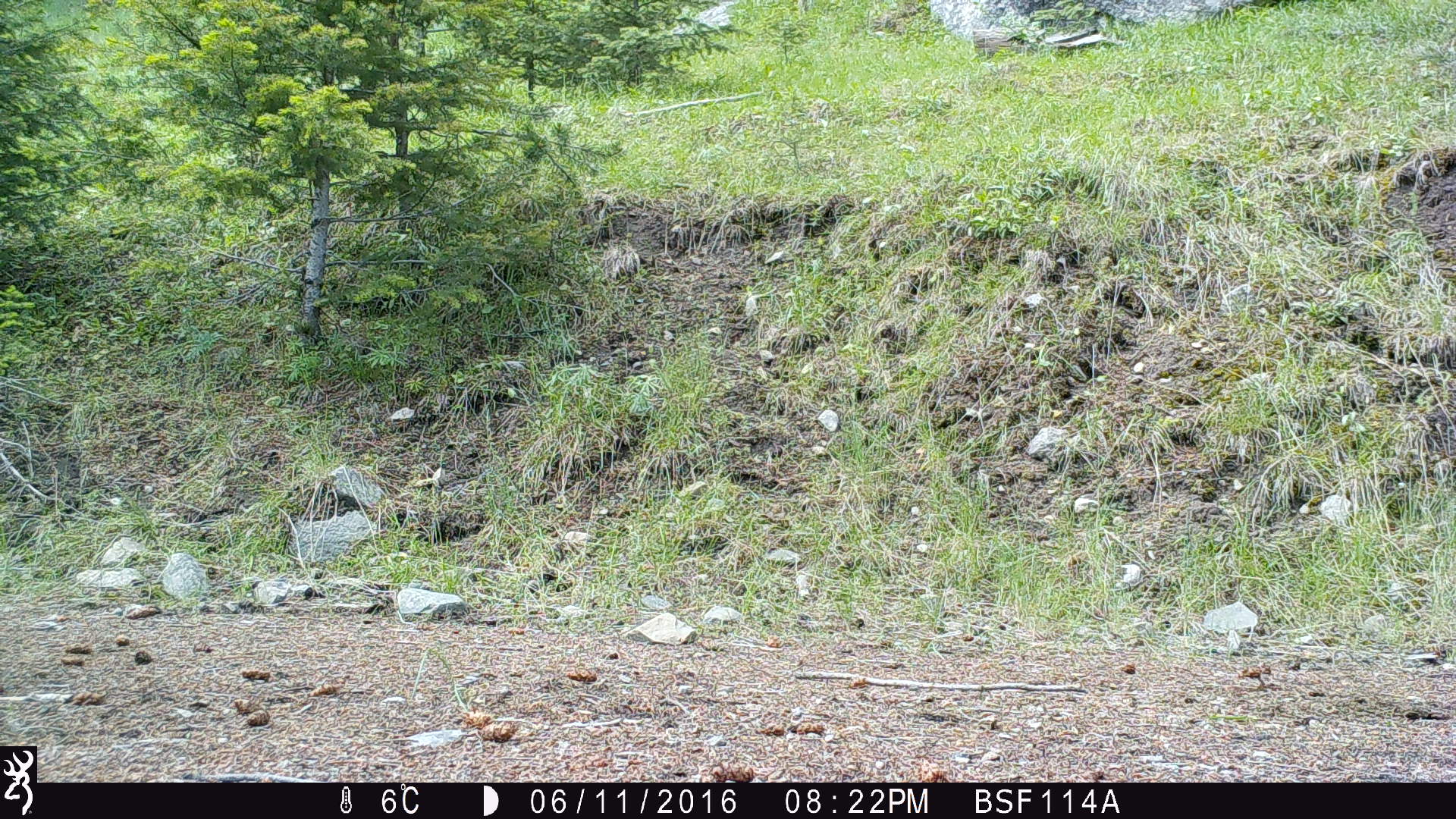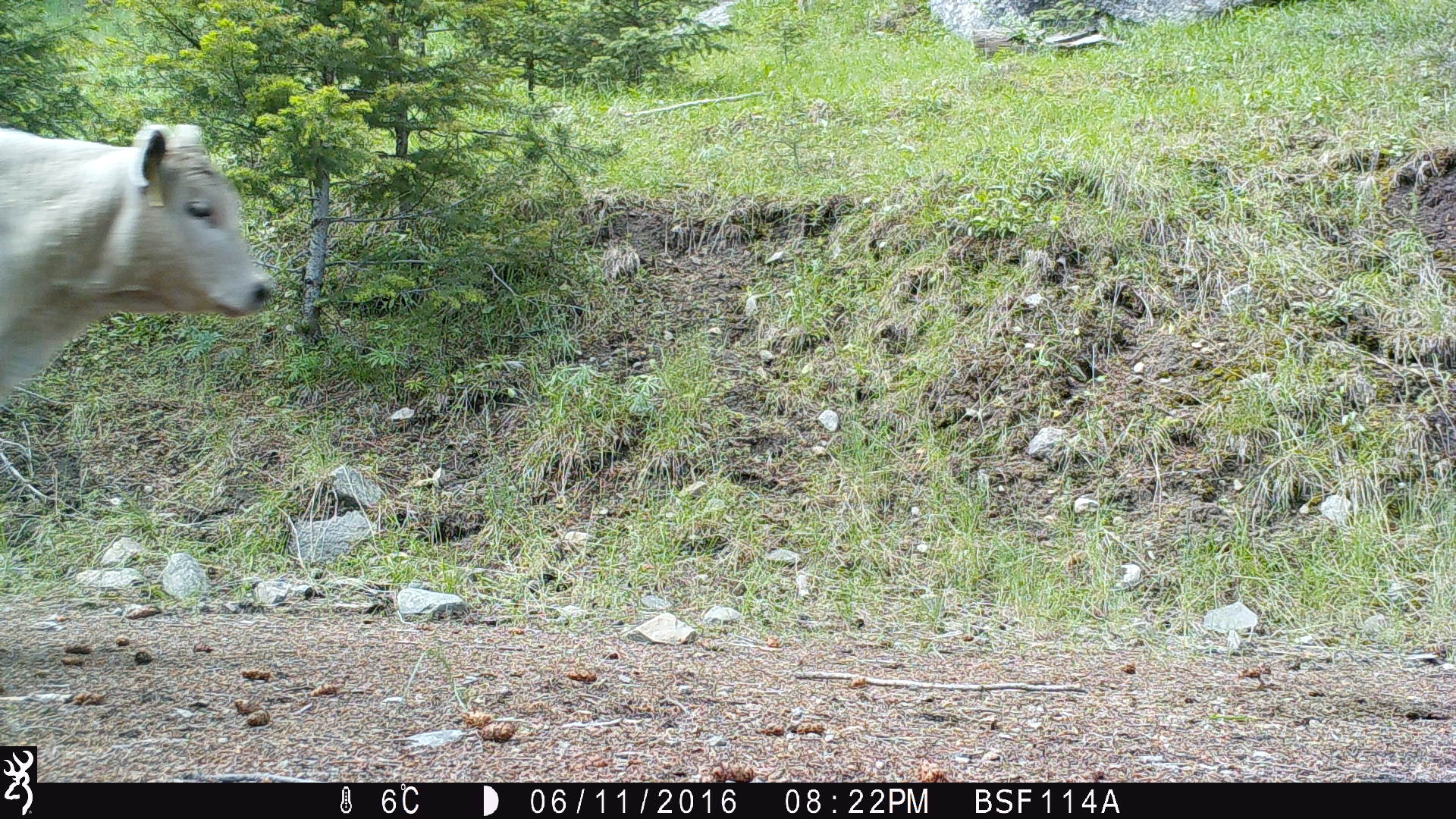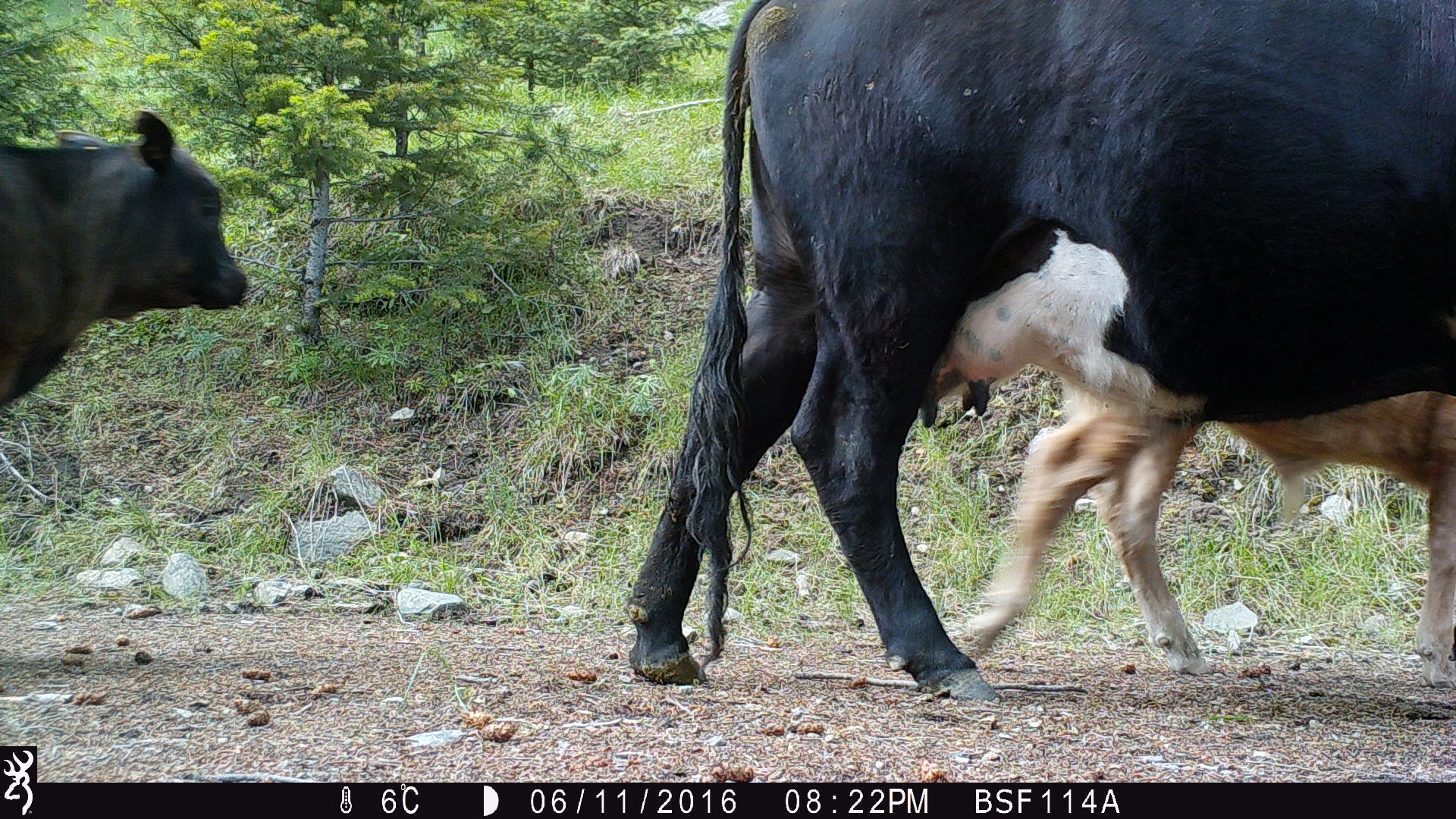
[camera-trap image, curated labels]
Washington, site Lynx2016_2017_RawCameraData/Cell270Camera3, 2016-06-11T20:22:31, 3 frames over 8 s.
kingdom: Animalia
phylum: Chordata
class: Mammalia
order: Artiodactyla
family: Bovidae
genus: Bos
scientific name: Bos taurus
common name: domestic cattle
Domestic cattle (Bos taurus). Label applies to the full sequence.